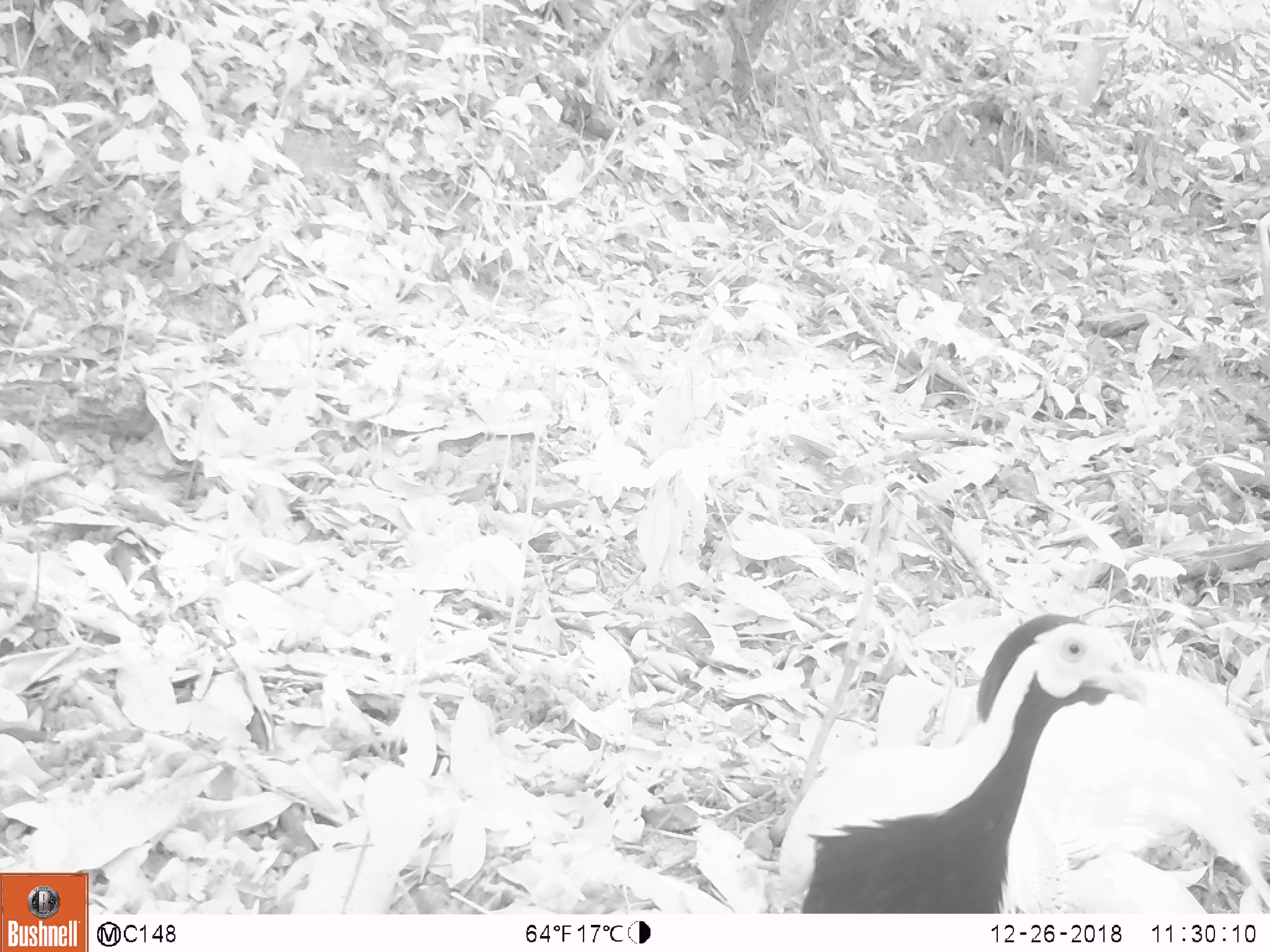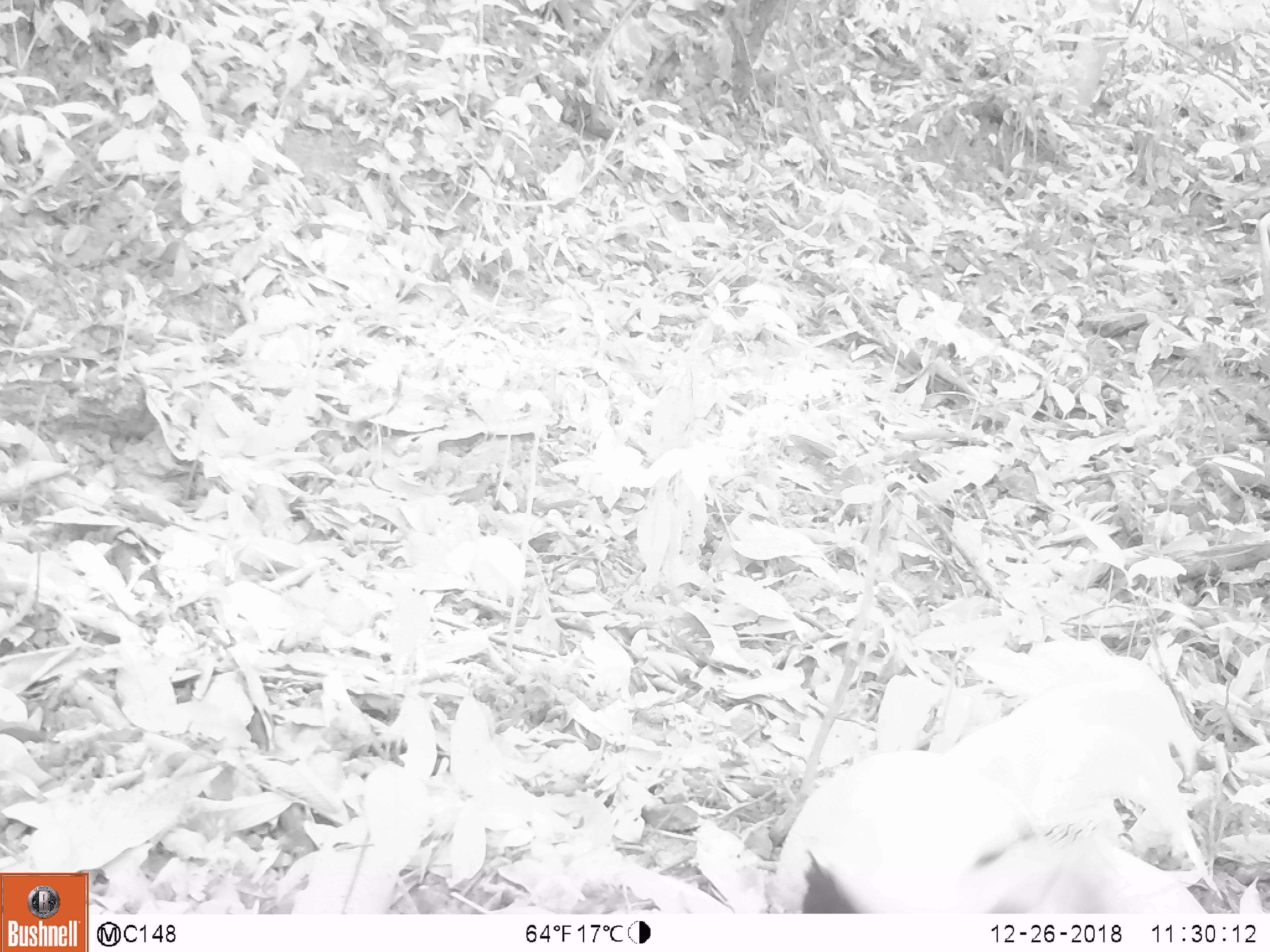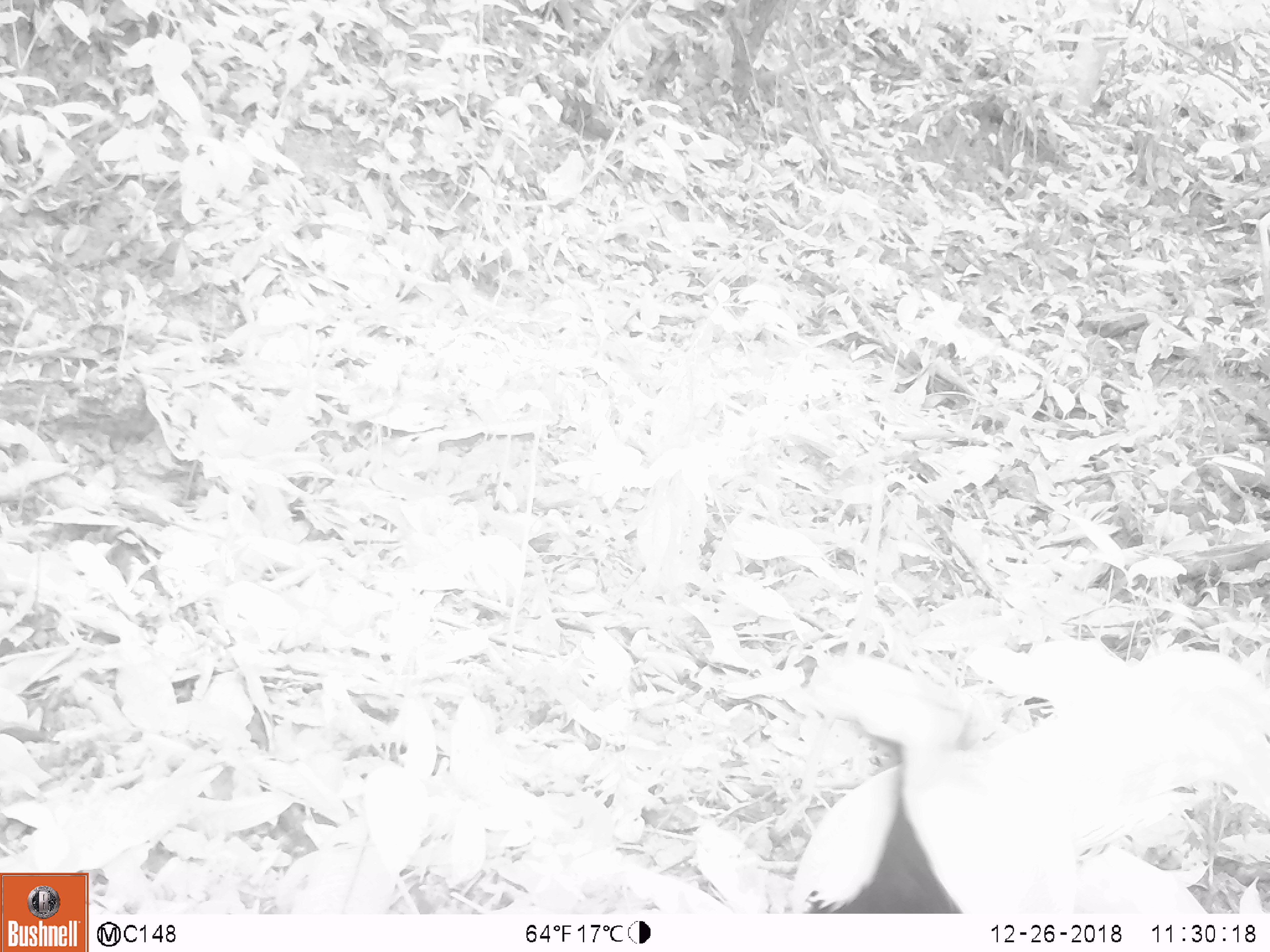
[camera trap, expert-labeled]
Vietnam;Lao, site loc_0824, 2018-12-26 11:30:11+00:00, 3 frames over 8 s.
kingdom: Animalia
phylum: Chordata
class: Aves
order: Galliformes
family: Phasianidae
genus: Lophura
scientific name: Lophura nycthemera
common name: silver pheasant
Silver pheasant (Lophura nycthemera). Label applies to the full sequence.